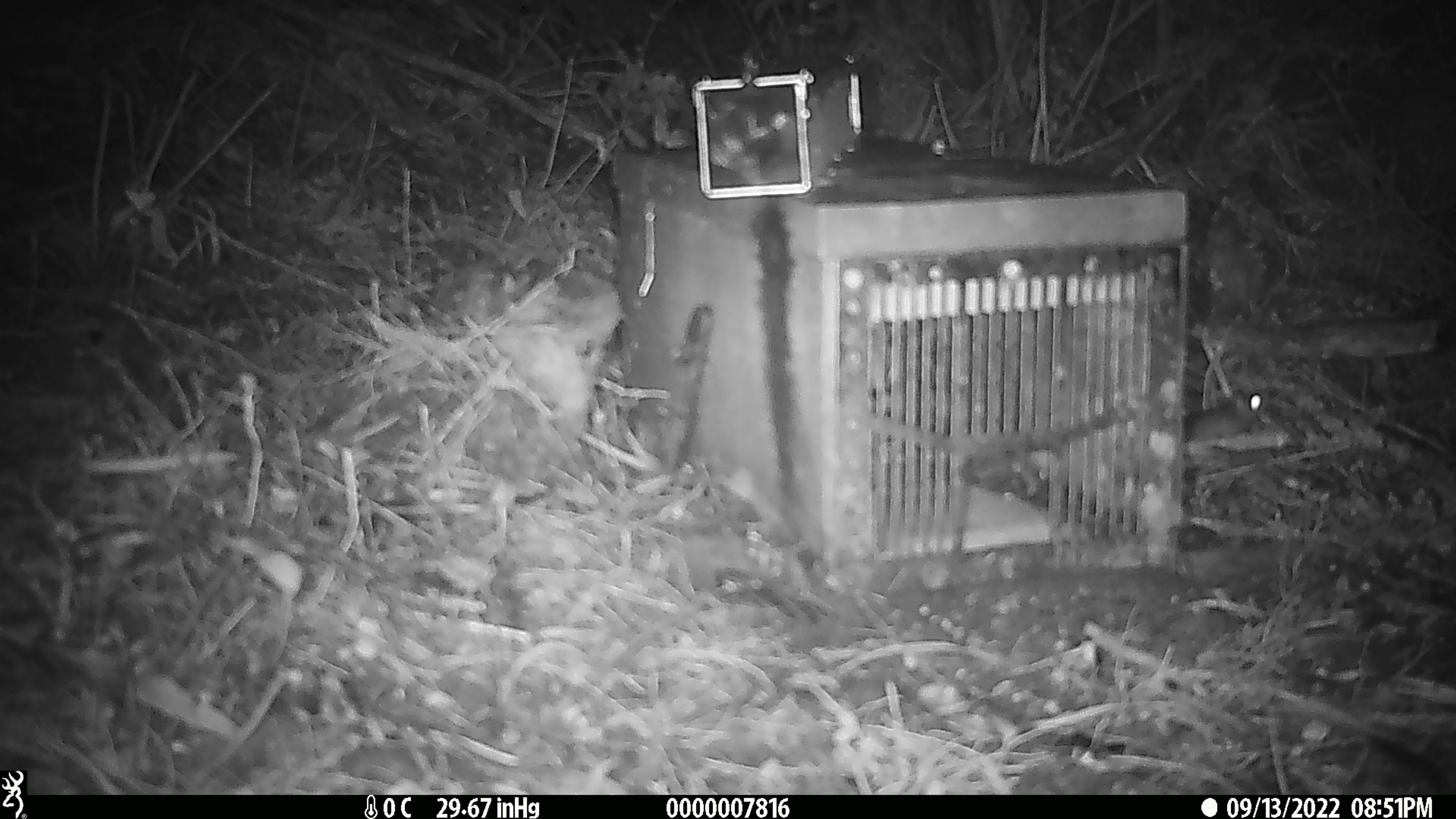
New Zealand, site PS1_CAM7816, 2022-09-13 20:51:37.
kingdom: Animalia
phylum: Chordata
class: Mammalia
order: Rodentia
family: Muridae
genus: Mus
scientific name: Mus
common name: mouse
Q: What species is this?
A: Mouse (Mus).